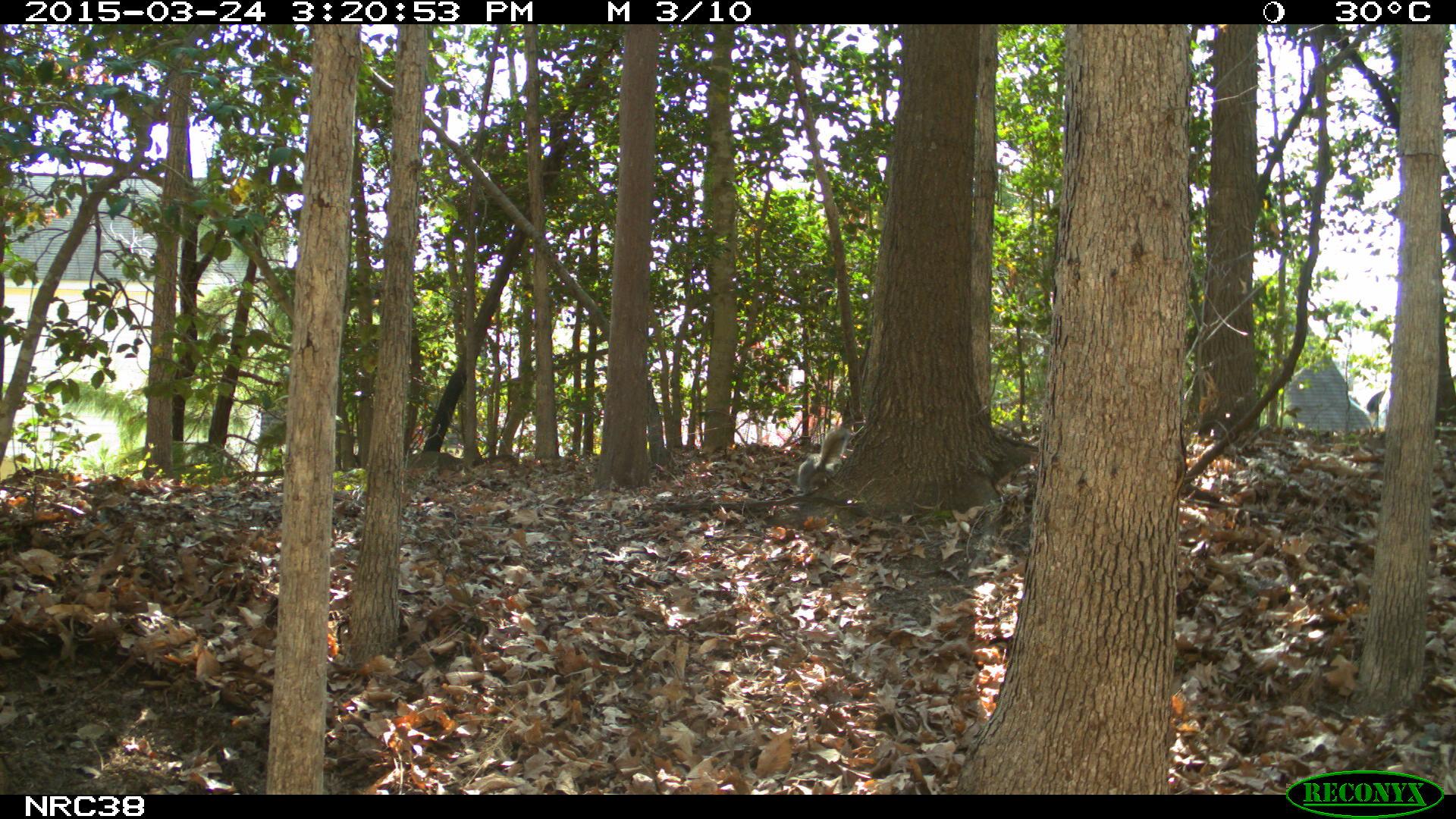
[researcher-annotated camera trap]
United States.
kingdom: Animalia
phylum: Chordata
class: Mammalia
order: Rodentia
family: Sciuridae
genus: Sciurus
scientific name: Sciurus carolinensis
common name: eastern gray squirrel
Eastern Gray Squirrel (Sciurus carolinensis).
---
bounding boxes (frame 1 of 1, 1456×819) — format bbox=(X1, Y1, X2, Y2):
Eastern Gray Squirrel: bbox=(793, 424, 855, 498)